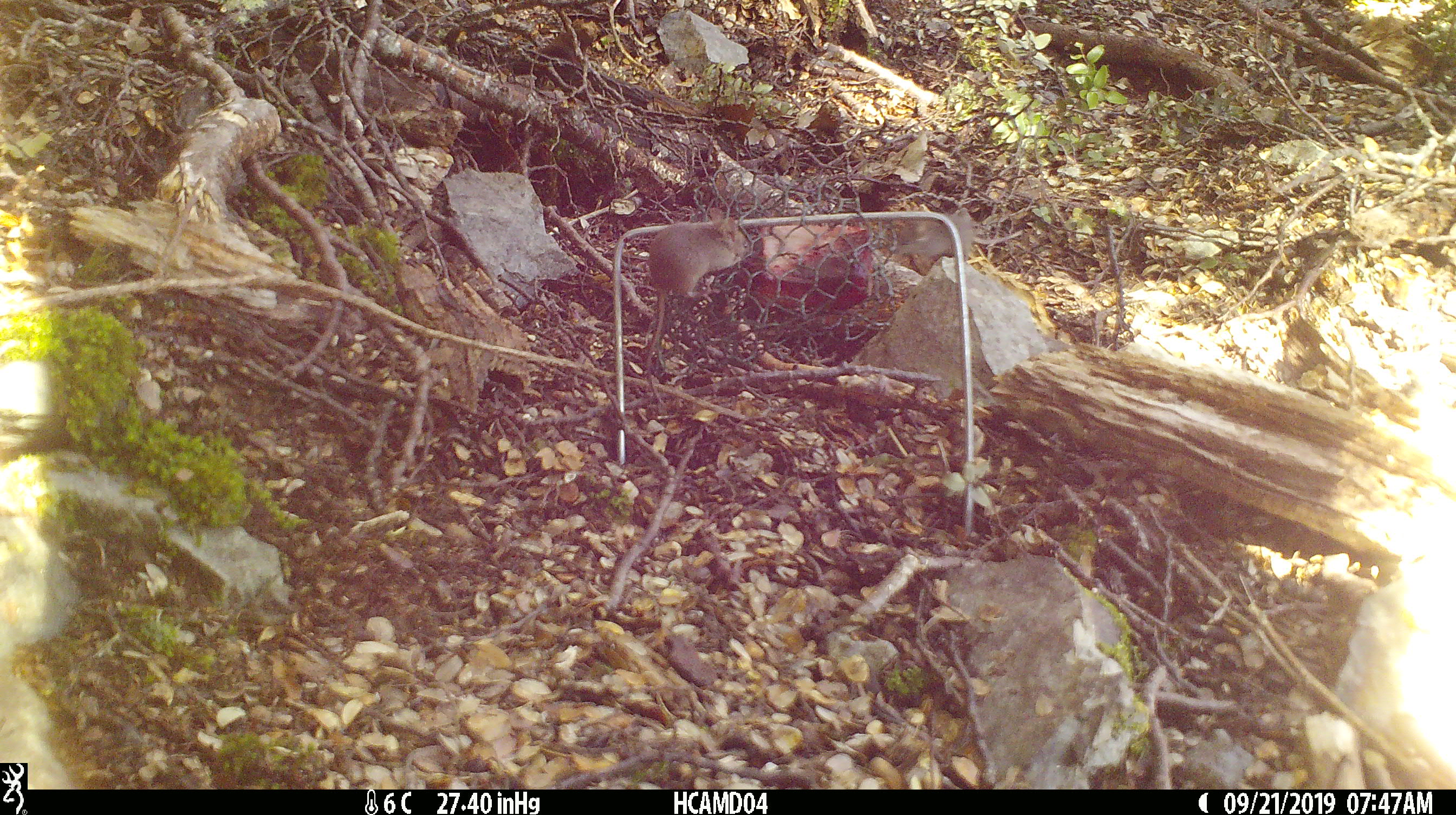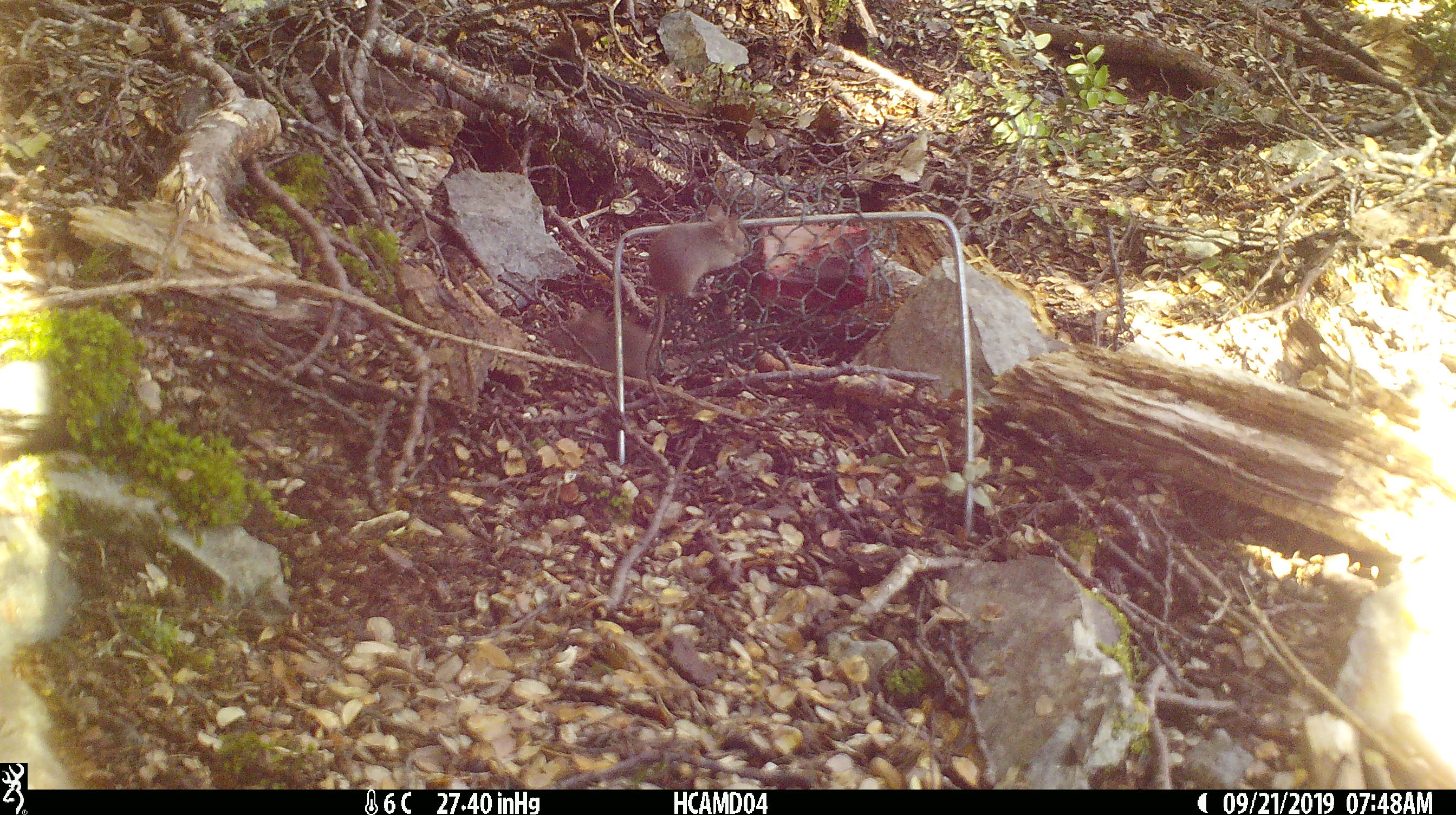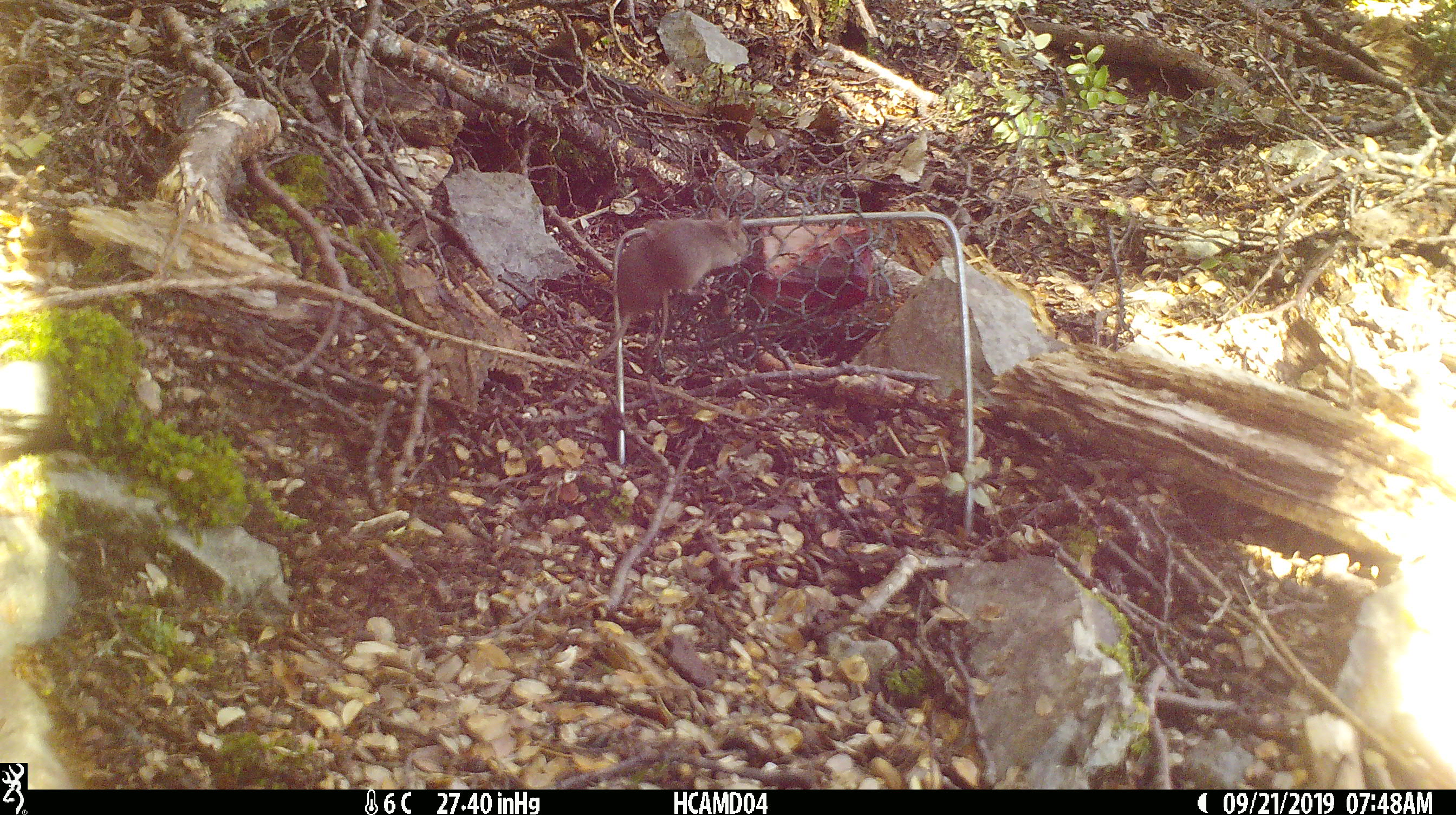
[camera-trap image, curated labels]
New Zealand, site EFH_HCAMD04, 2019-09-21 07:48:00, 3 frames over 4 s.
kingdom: Animalia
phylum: Chordata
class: Mammalia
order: Rodentia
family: Muridae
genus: Mus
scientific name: Mus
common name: mouse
Mouse (Mus).